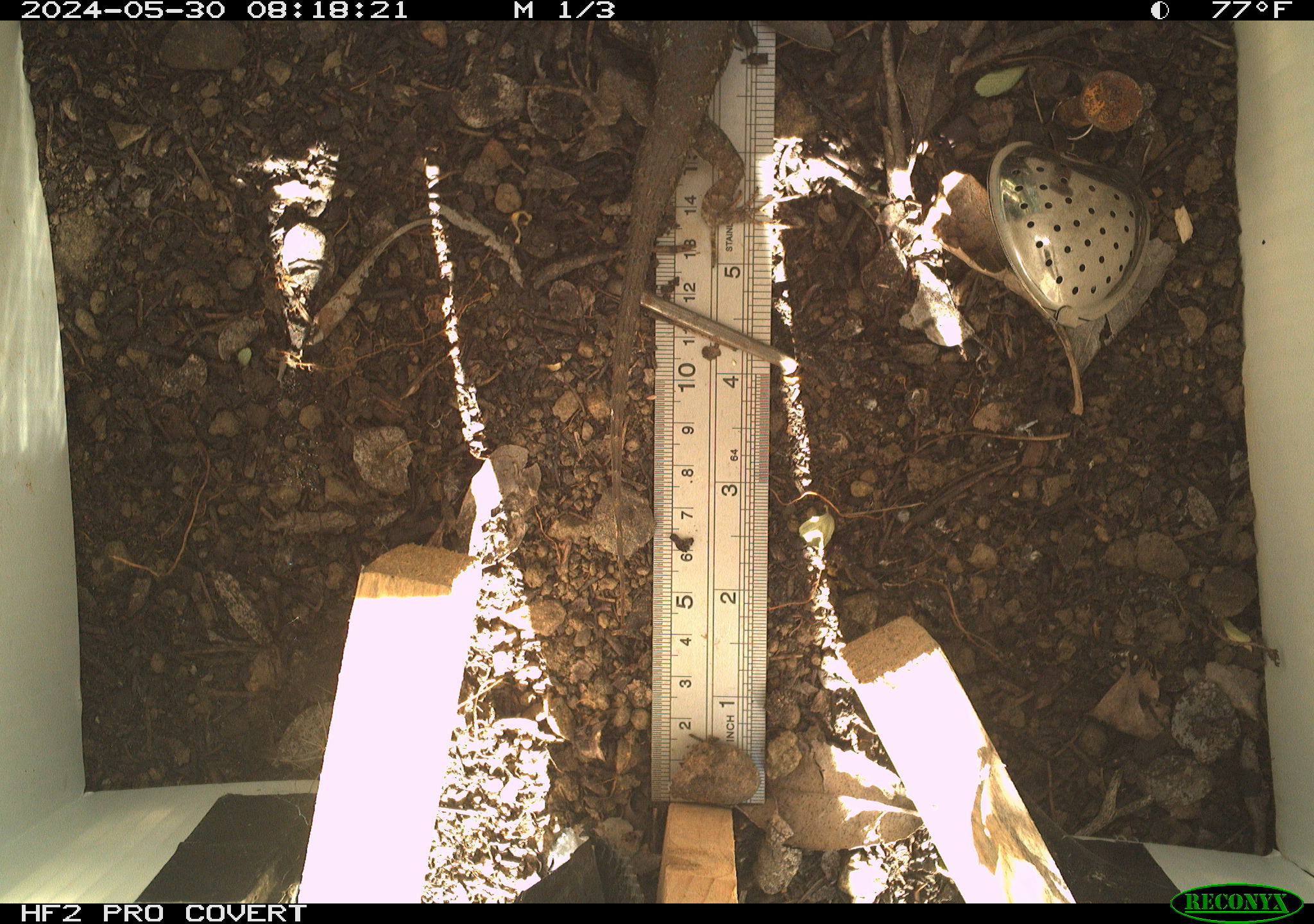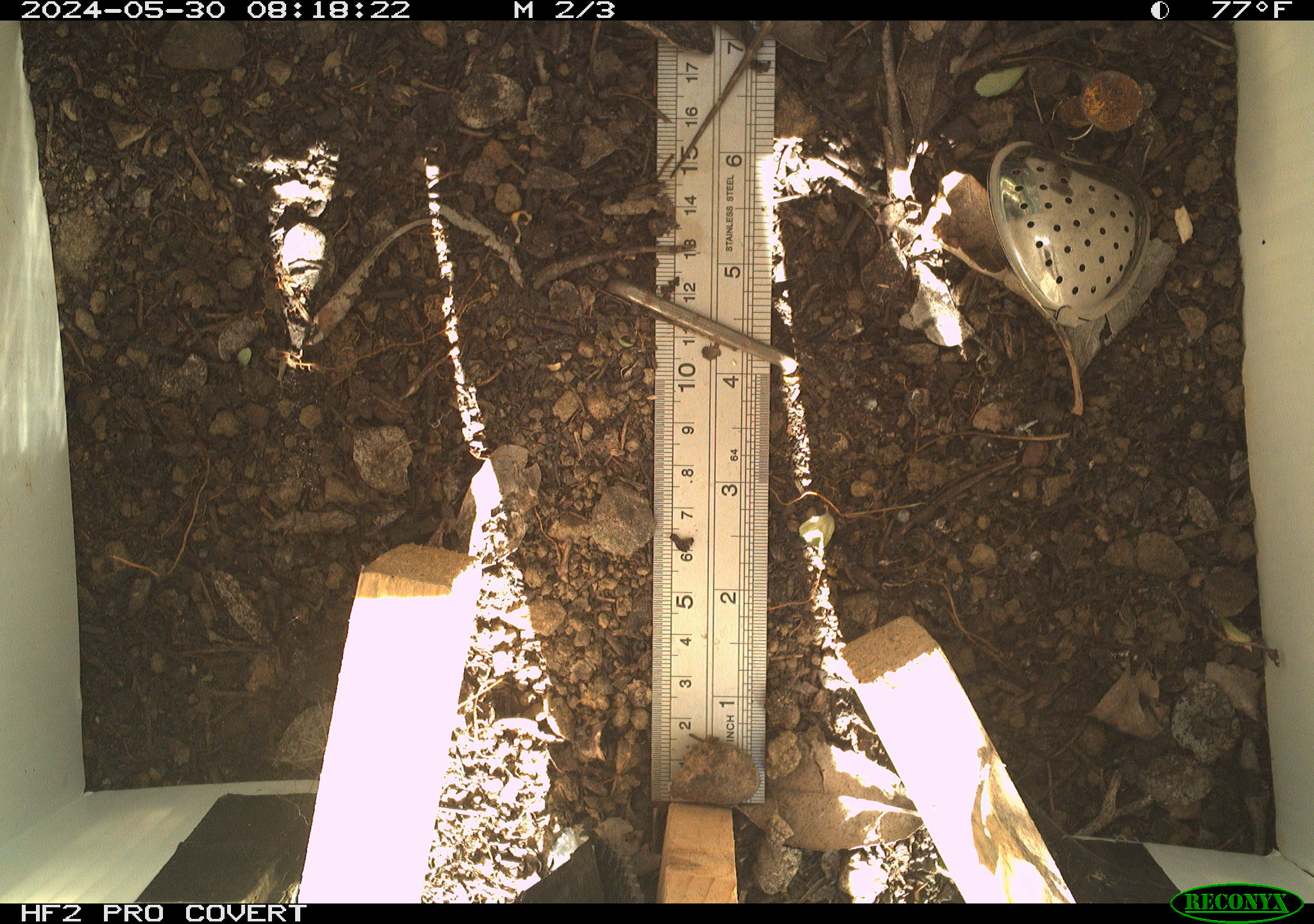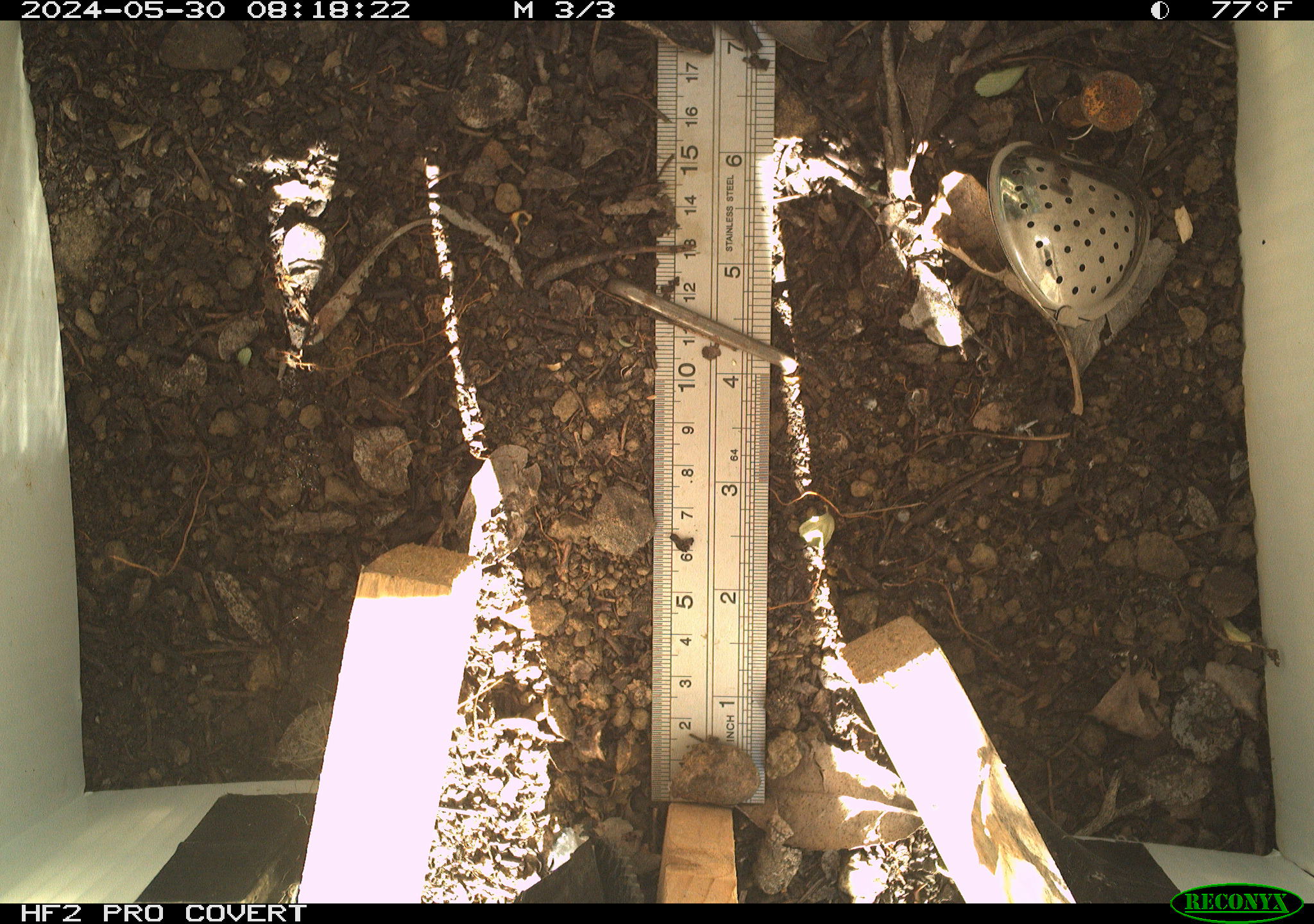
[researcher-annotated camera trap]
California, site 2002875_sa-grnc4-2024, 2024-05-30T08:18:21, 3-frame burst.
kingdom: Animalia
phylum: Chordata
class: Reptilia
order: Squamata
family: Phrynosomatidae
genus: Sceloporus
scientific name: Sceloporus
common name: spiny lizards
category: sceloporus species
Sceloporus species (spiny lizards) (Sceloporus).